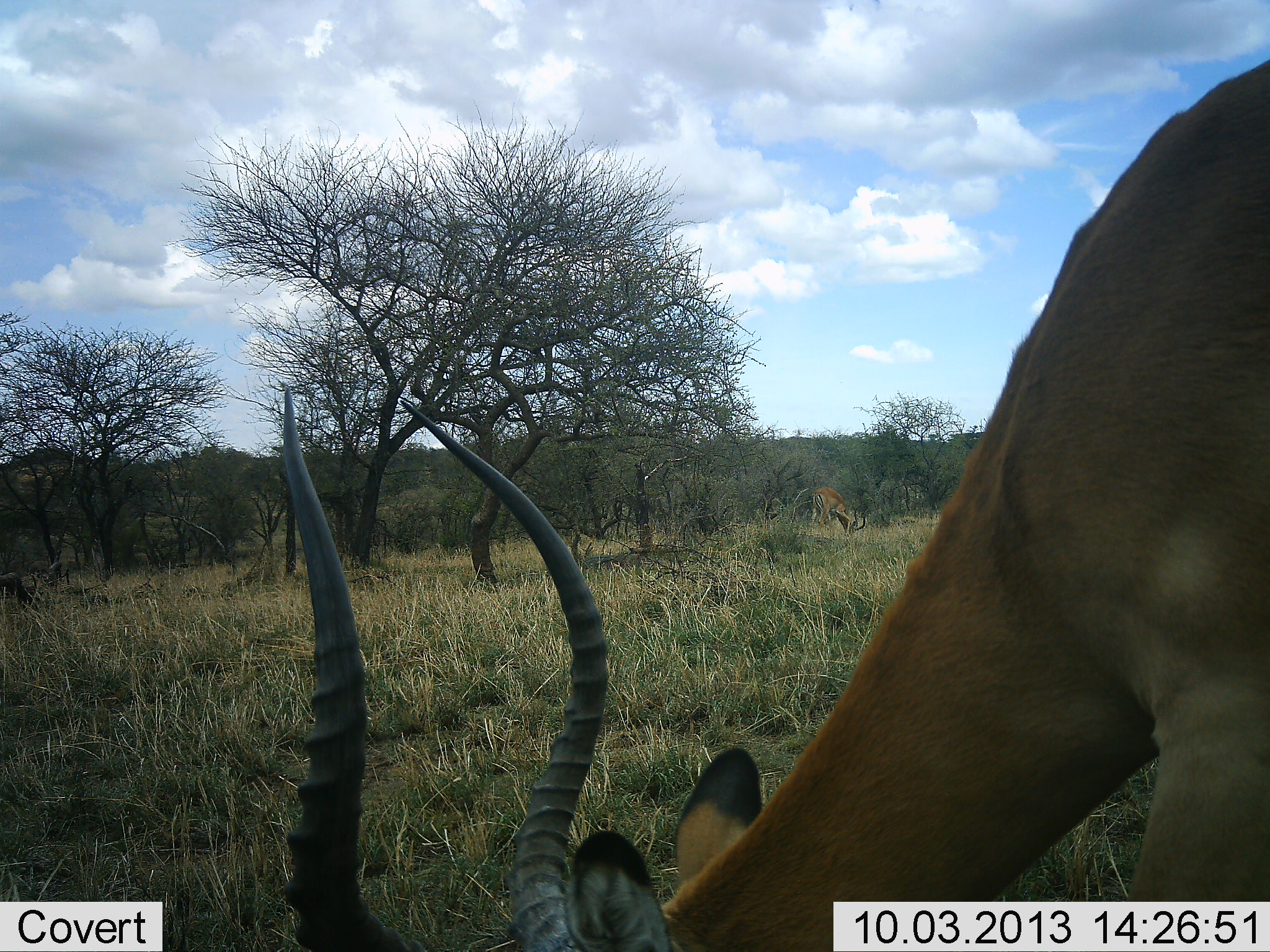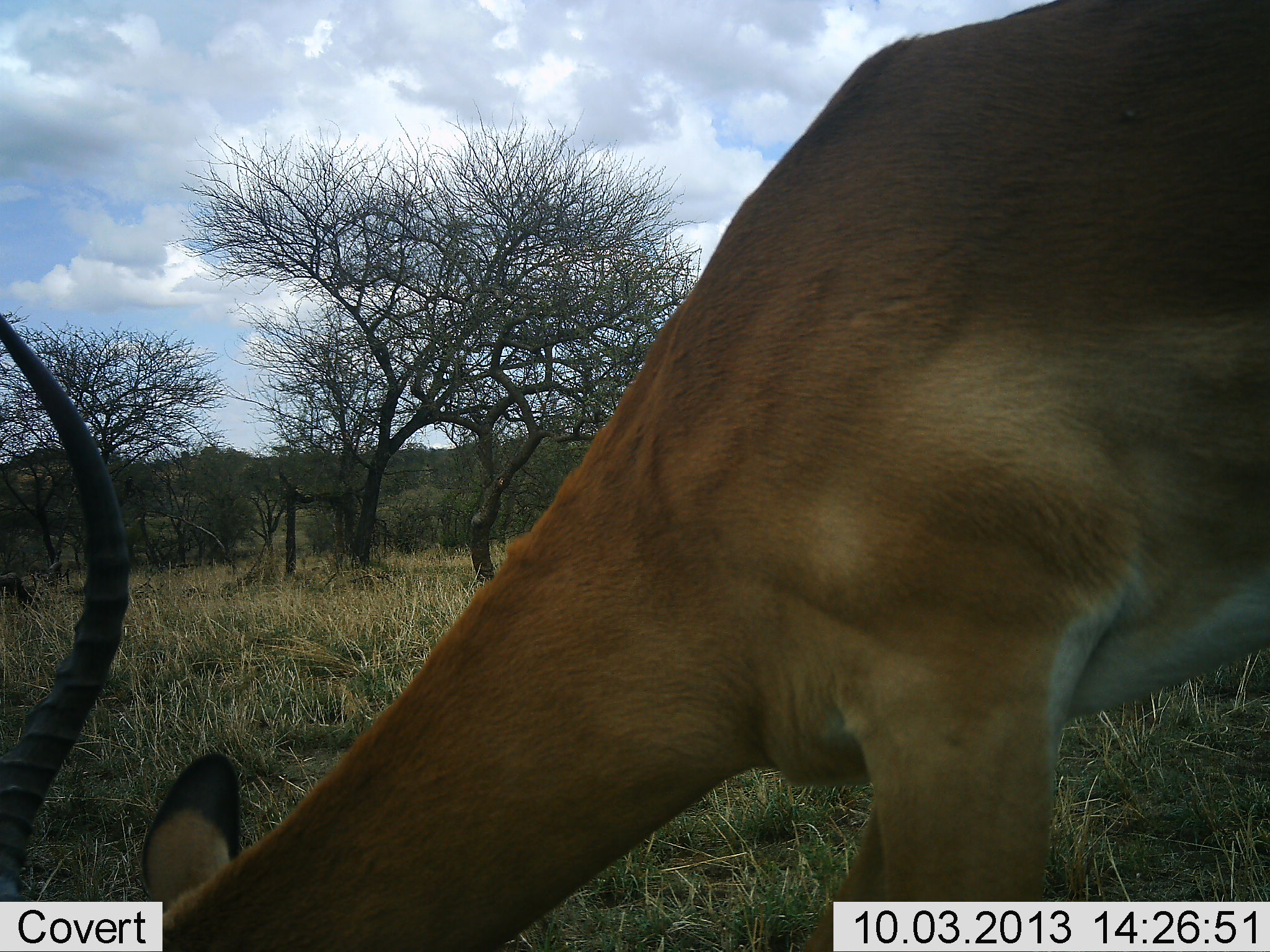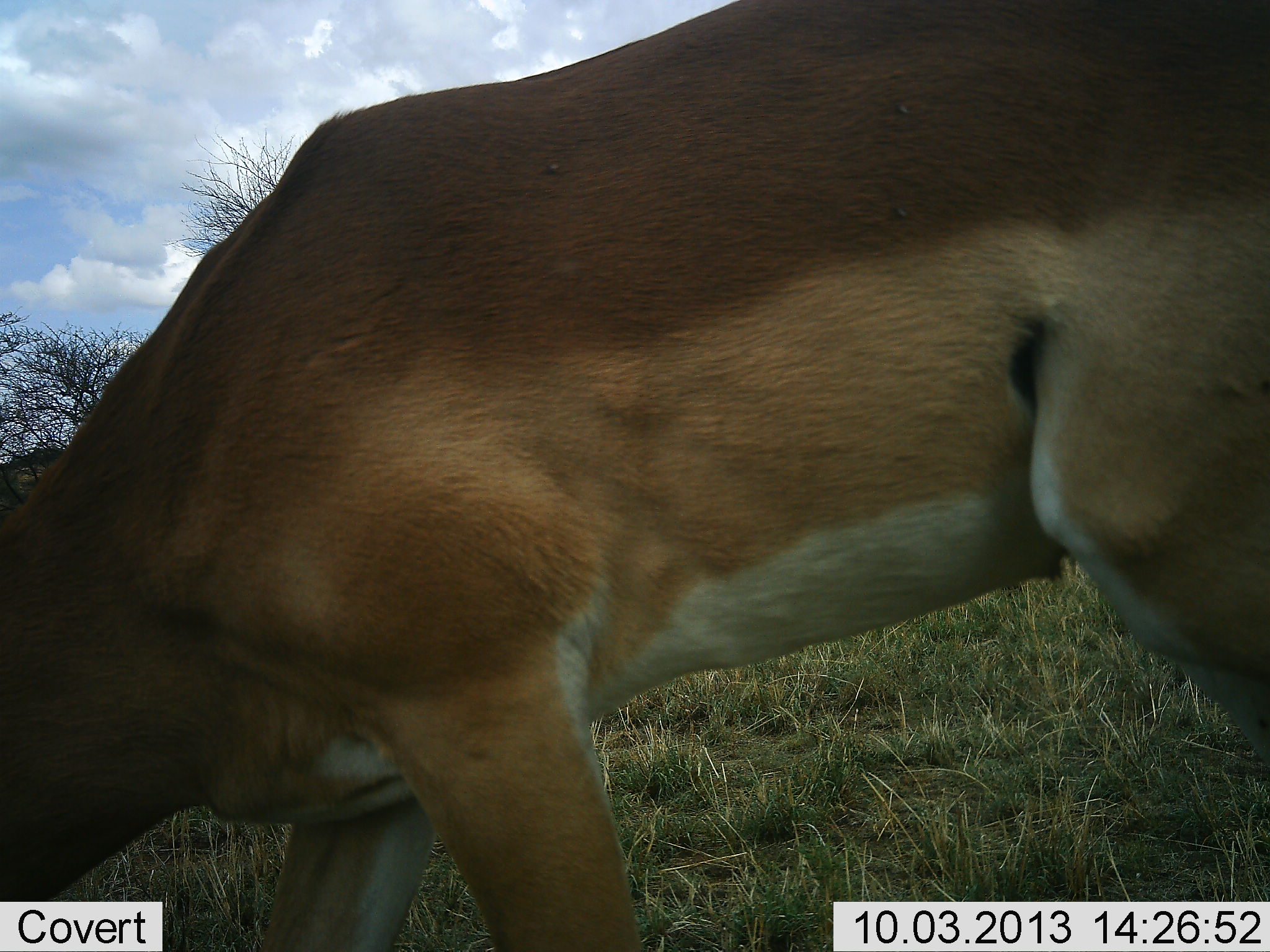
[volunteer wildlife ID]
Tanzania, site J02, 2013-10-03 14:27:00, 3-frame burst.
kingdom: Animalia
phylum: Chordata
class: Mammalia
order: Artiodactyla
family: Bovidae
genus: Aepyceros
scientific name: Aepyceros melampus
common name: impala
Impala (Aepyceros melampus), count 1. Behavior (volunteer vote fractions): standing 6%, resting 0%, moving 24%, interacting 0%. Young present (vote fraction): 0%. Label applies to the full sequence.